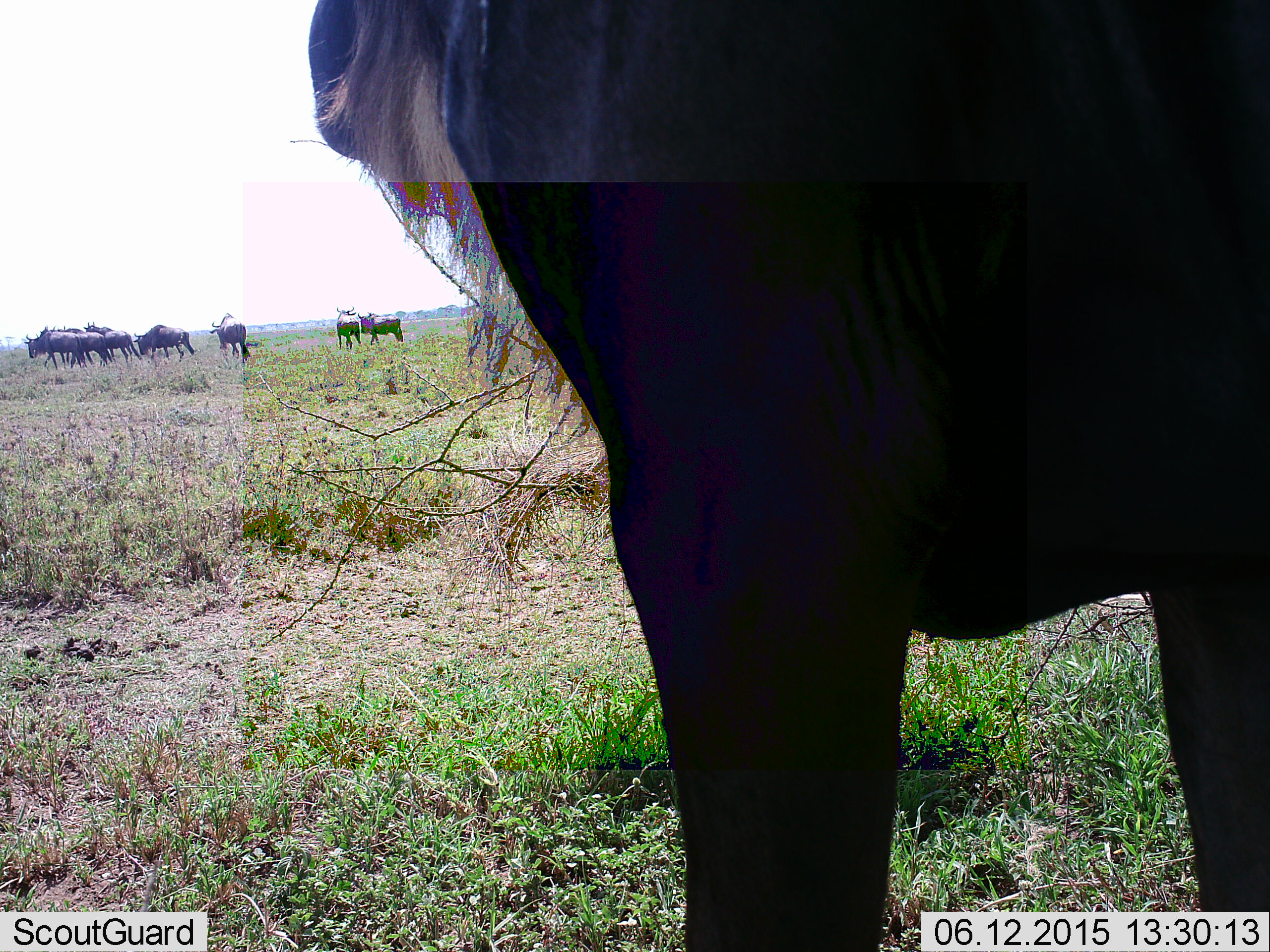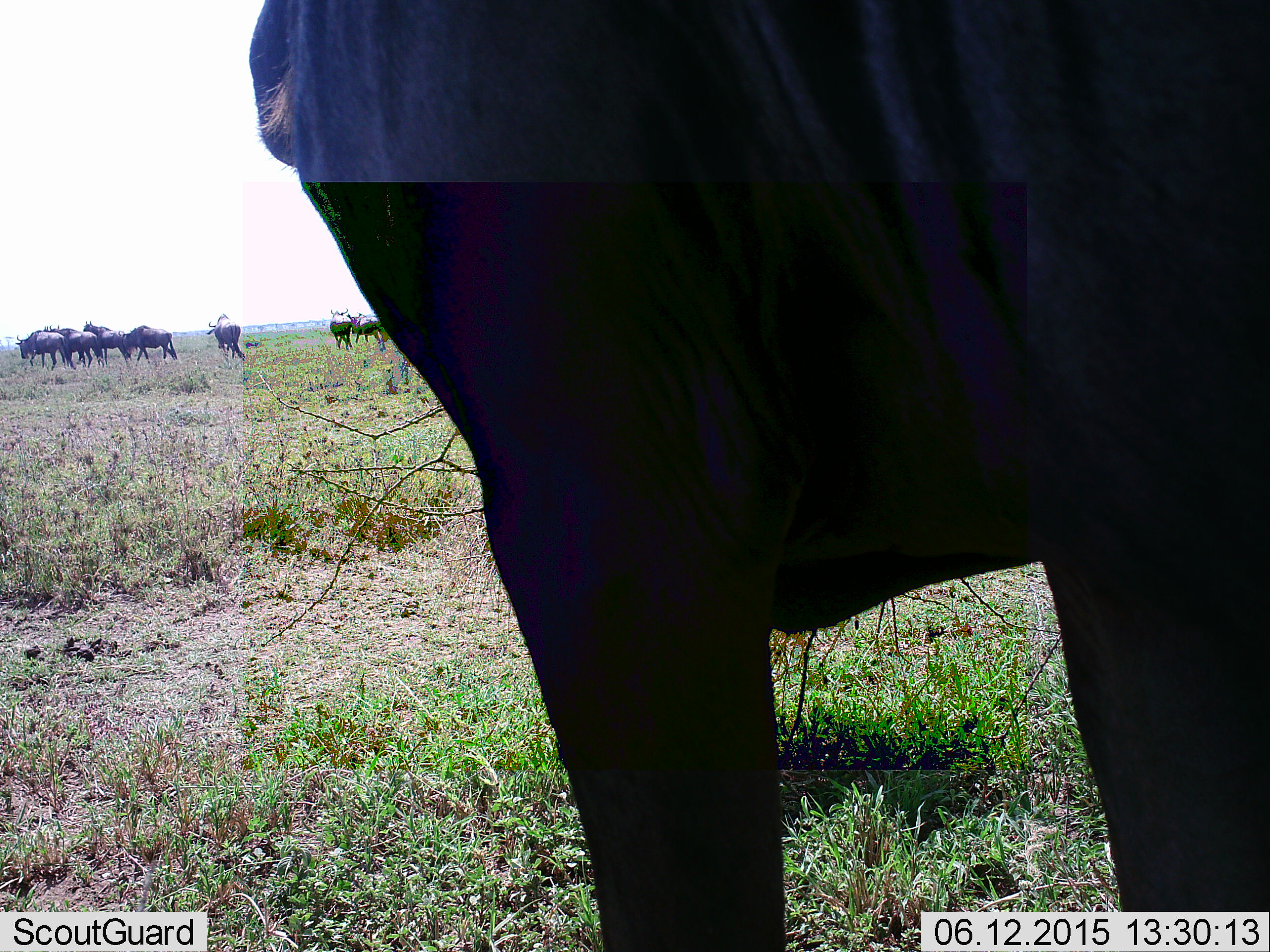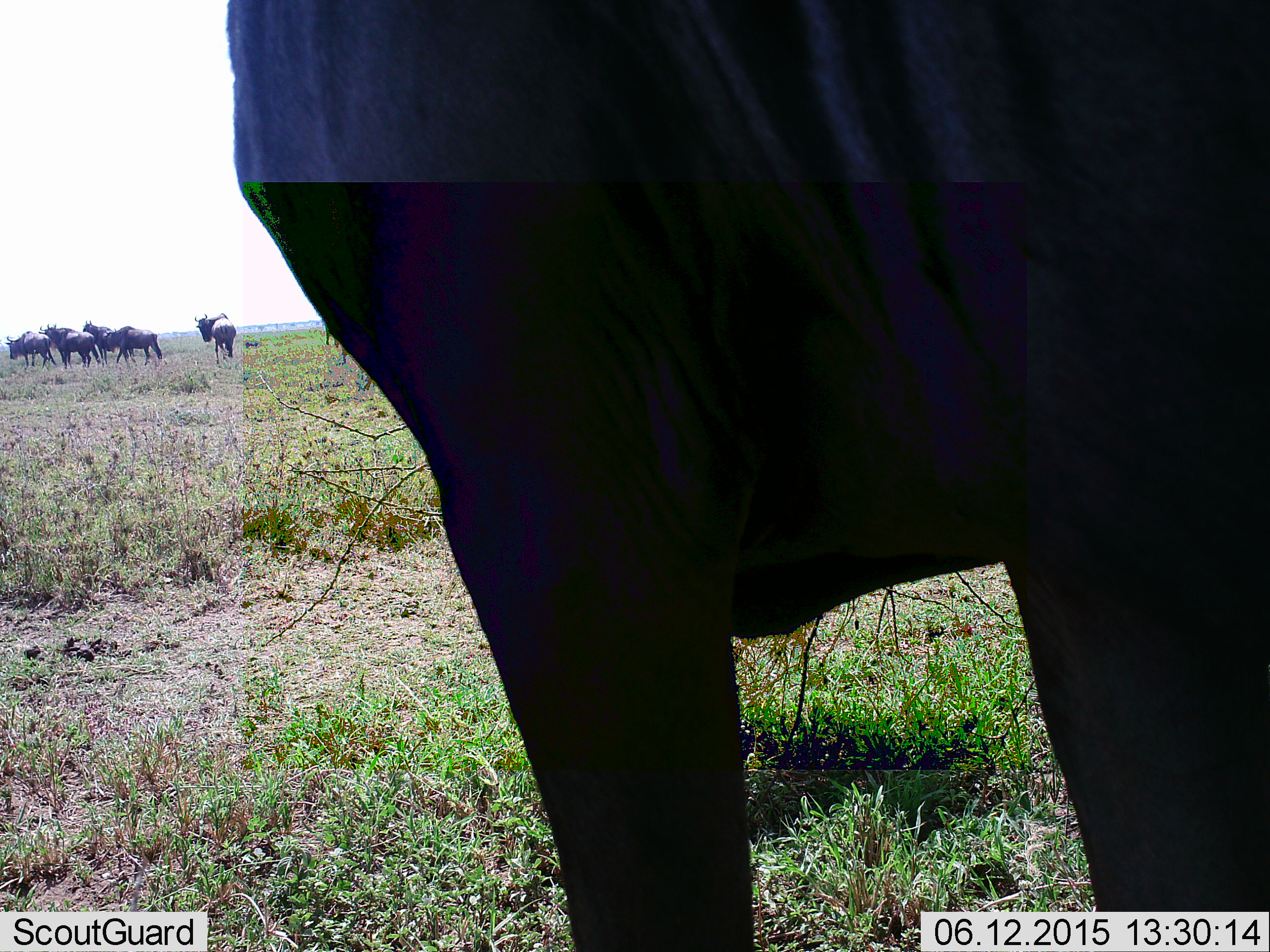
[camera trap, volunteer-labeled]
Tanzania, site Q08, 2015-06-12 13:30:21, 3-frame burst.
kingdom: Animalia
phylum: Chordata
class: Mammalia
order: Artiodactyla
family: Bovidae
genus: Connochaetes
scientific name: Connochaetes taurinus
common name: blue wildebeest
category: wildebeest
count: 9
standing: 82%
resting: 0%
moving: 91%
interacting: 0%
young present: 0%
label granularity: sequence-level